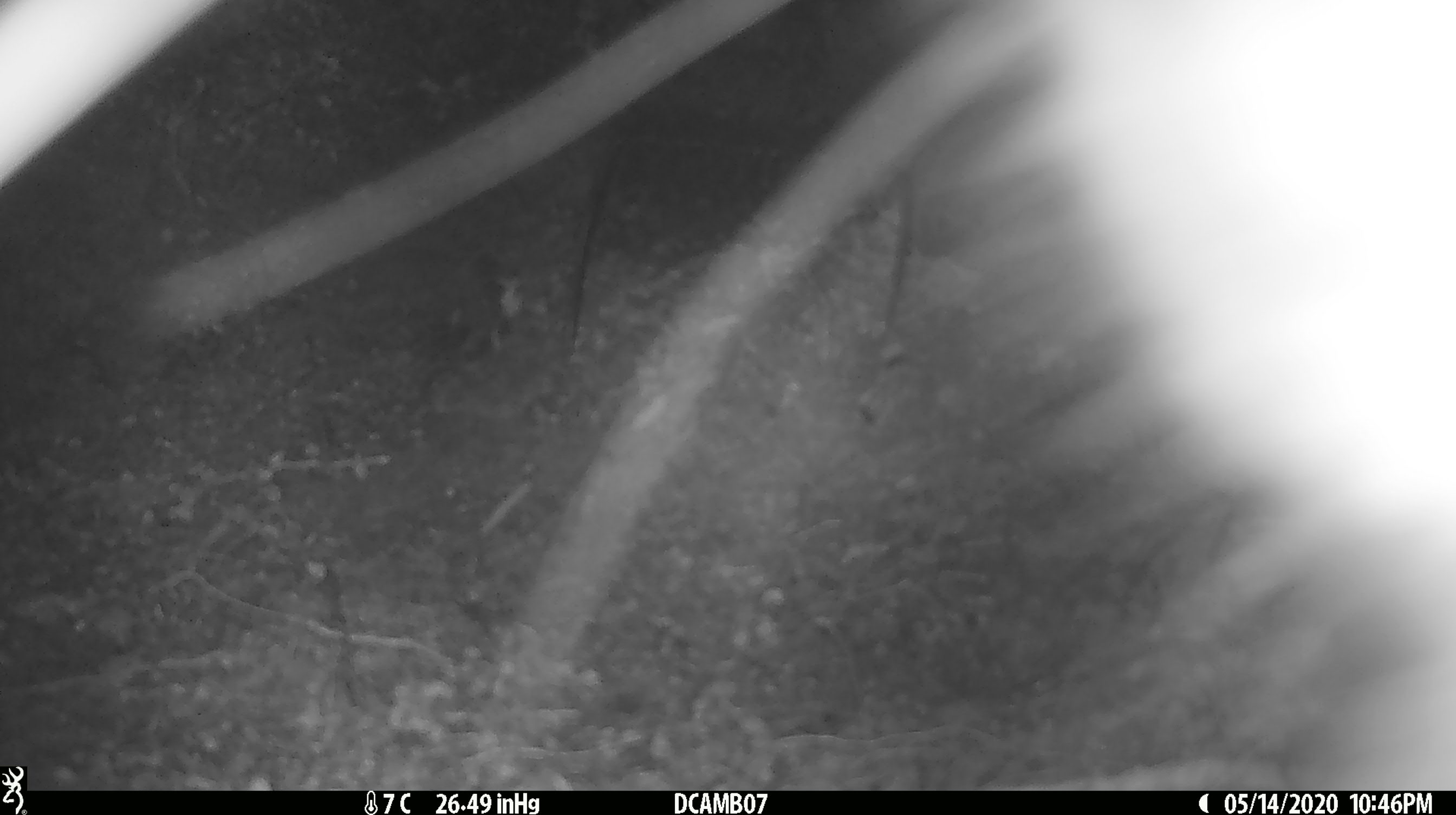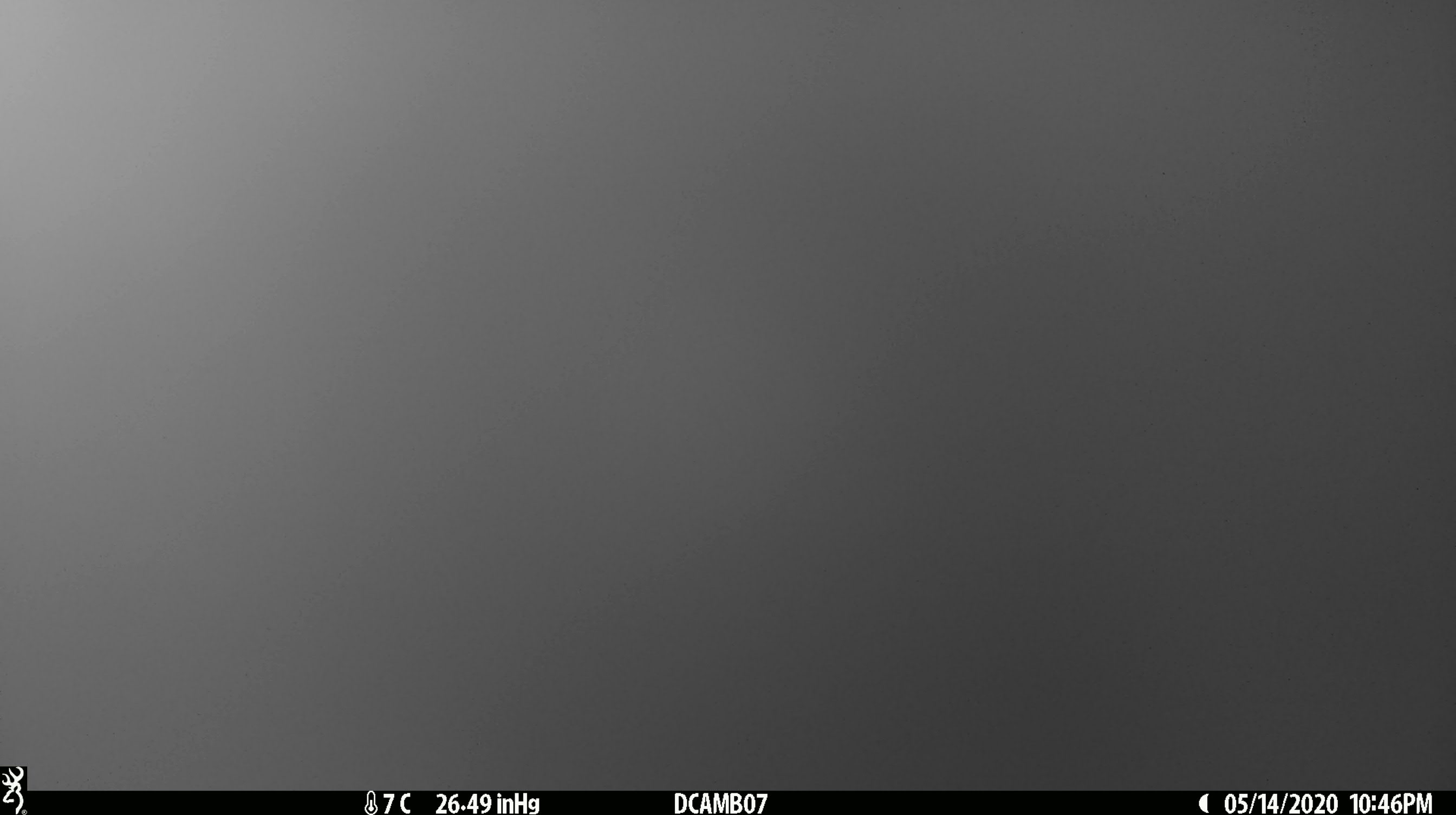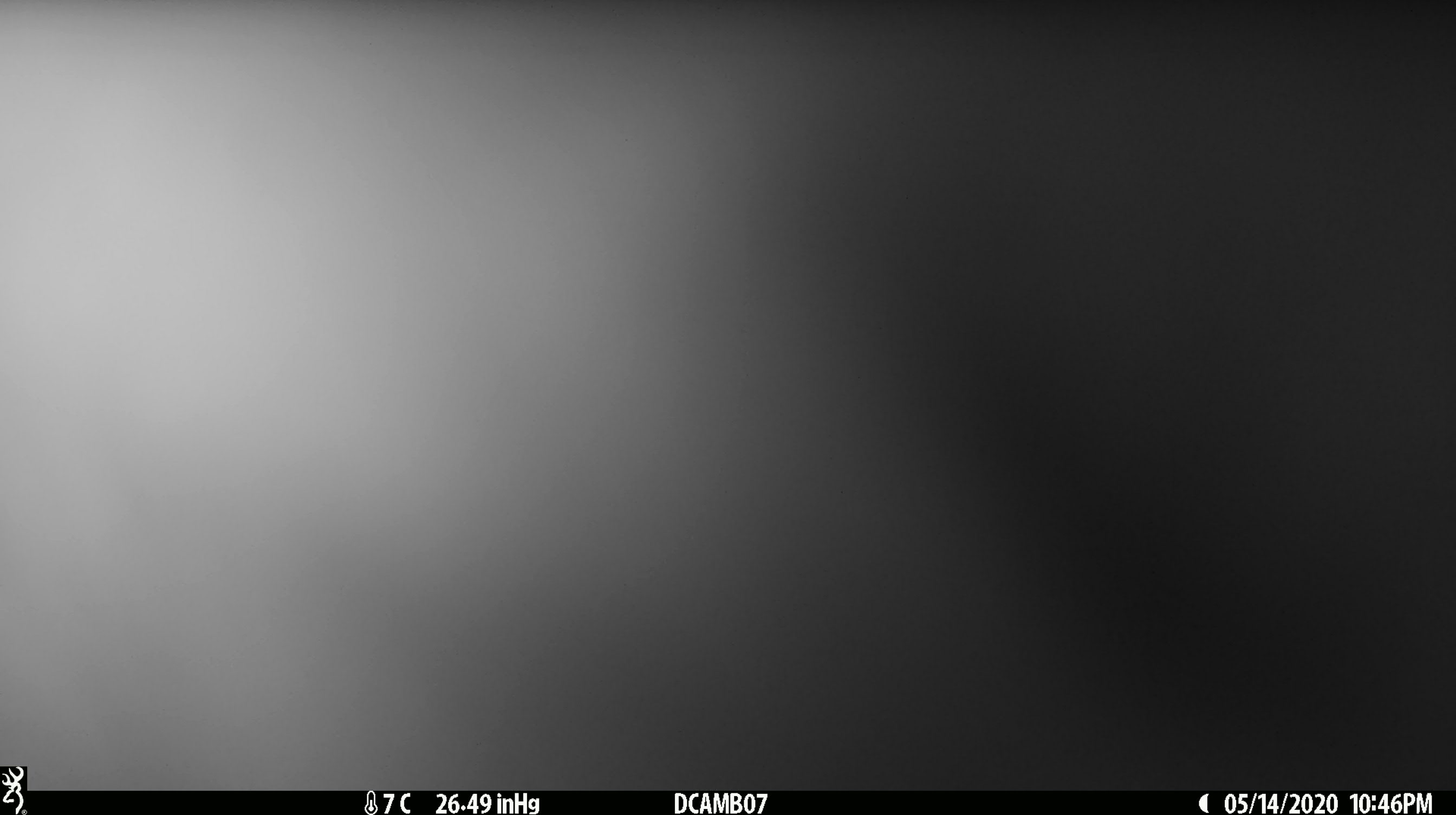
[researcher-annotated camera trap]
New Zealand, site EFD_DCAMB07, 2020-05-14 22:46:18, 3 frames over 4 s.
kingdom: Animalia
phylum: Chordata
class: Mammalia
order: Diprotodontia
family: Phalangeridae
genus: Trichosurus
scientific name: Trichosurus vulpecula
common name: common brushtail possum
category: possum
Possum (common brushtail possum) (Trichosurus vulpecula).